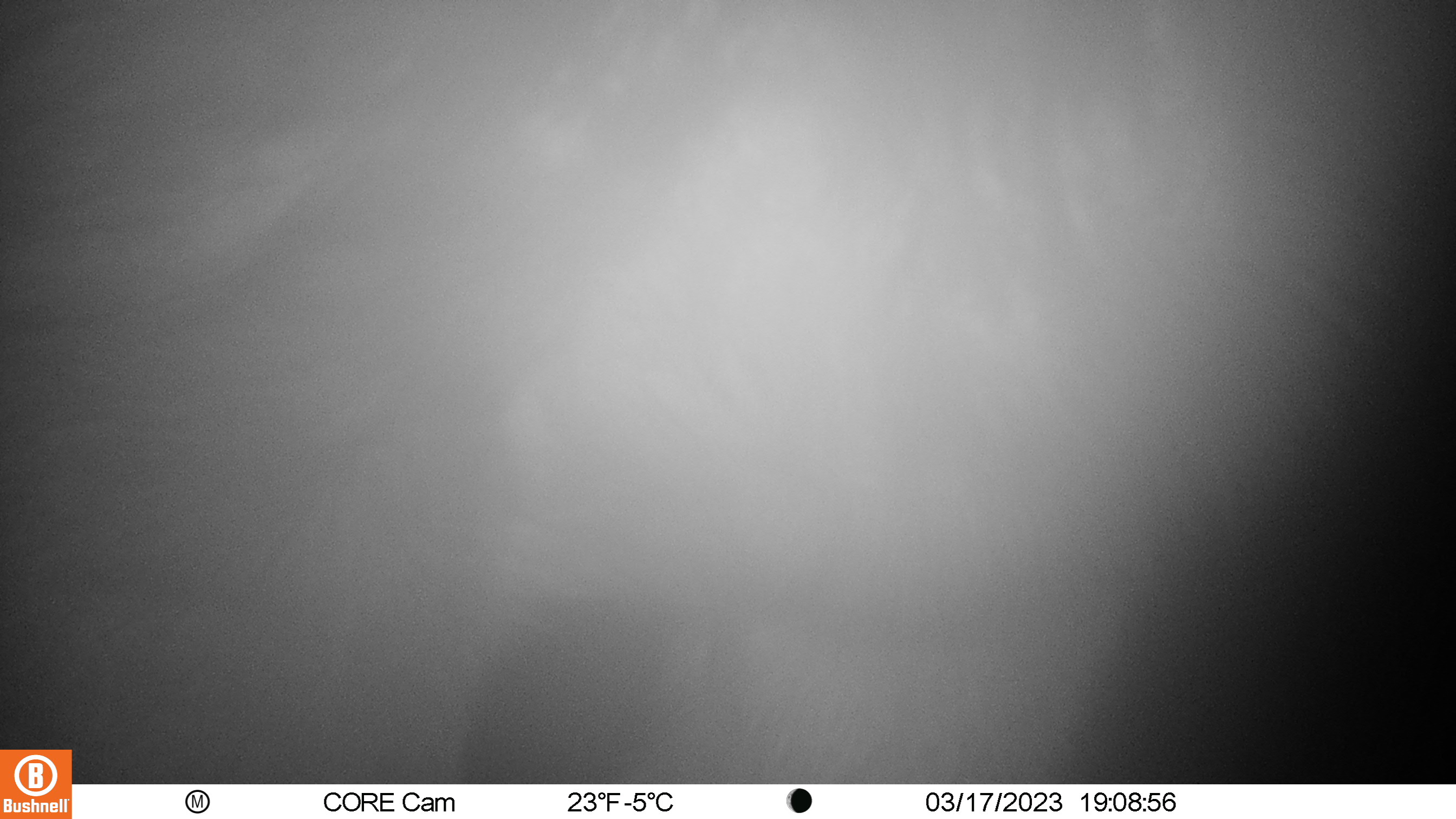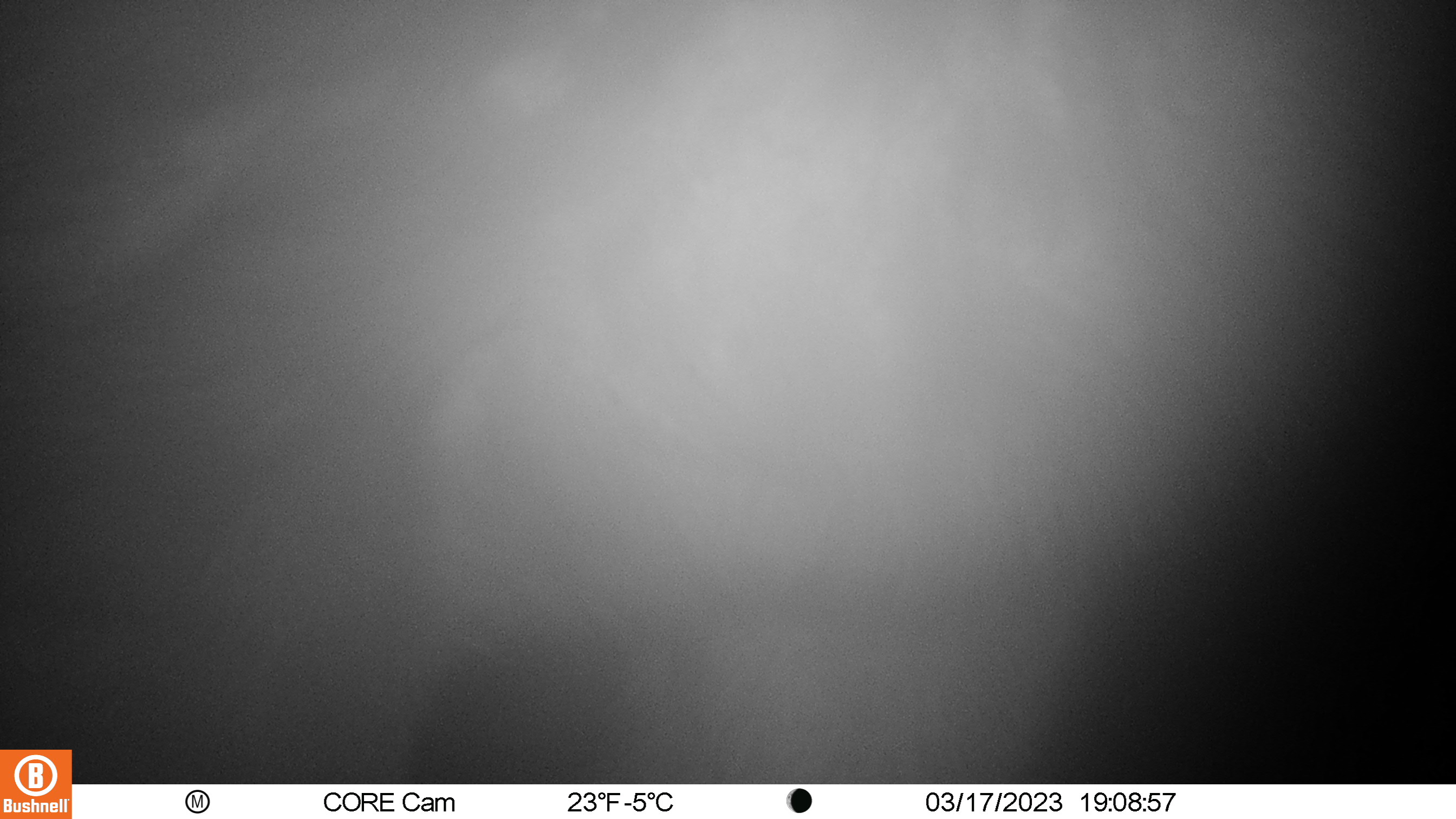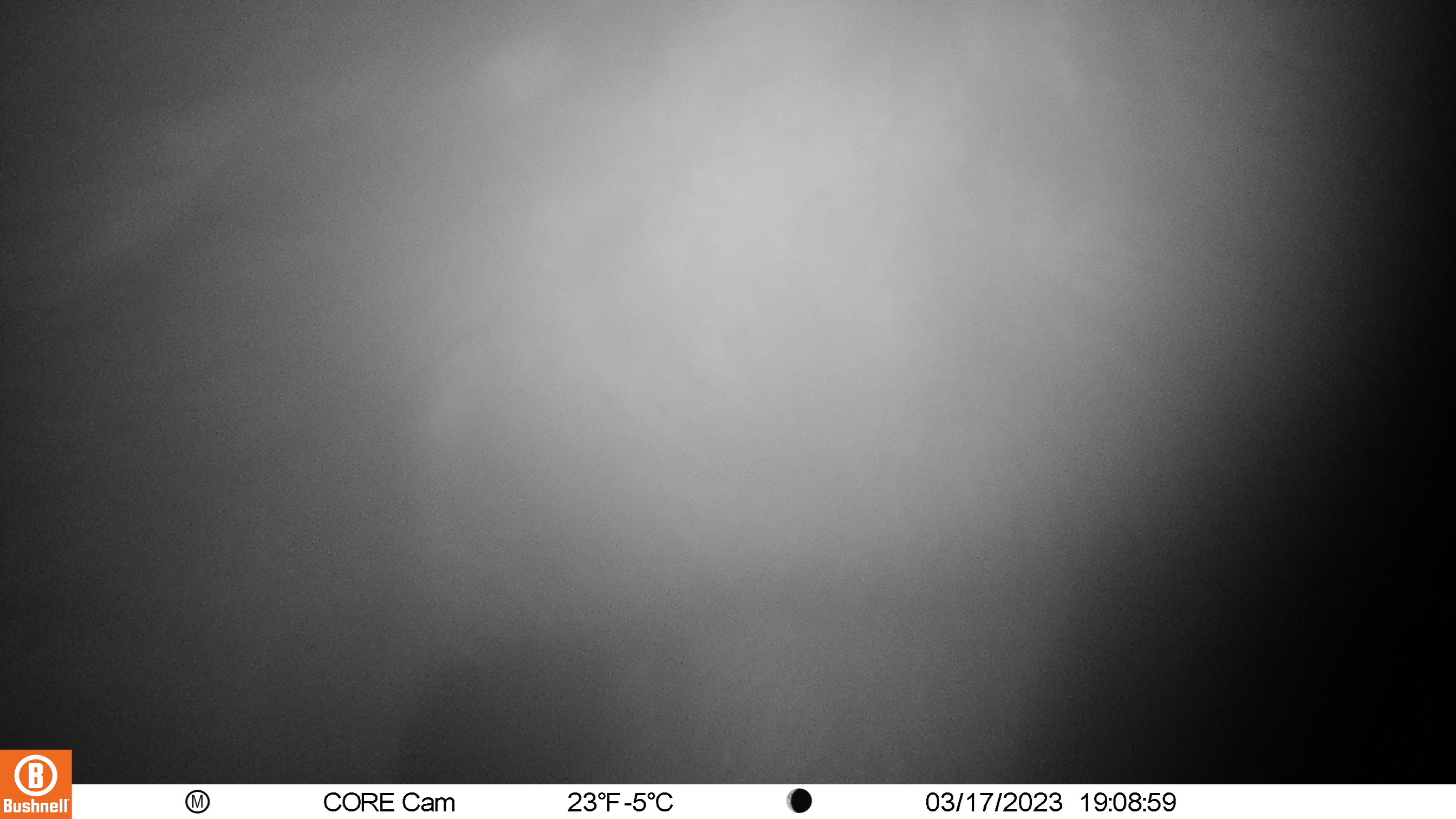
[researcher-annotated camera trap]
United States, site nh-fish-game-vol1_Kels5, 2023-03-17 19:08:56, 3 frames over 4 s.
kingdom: Animalia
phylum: Chordata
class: Mammalia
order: Artiodactyla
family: Cervidae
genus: Alces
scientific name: Alces alces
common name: moose